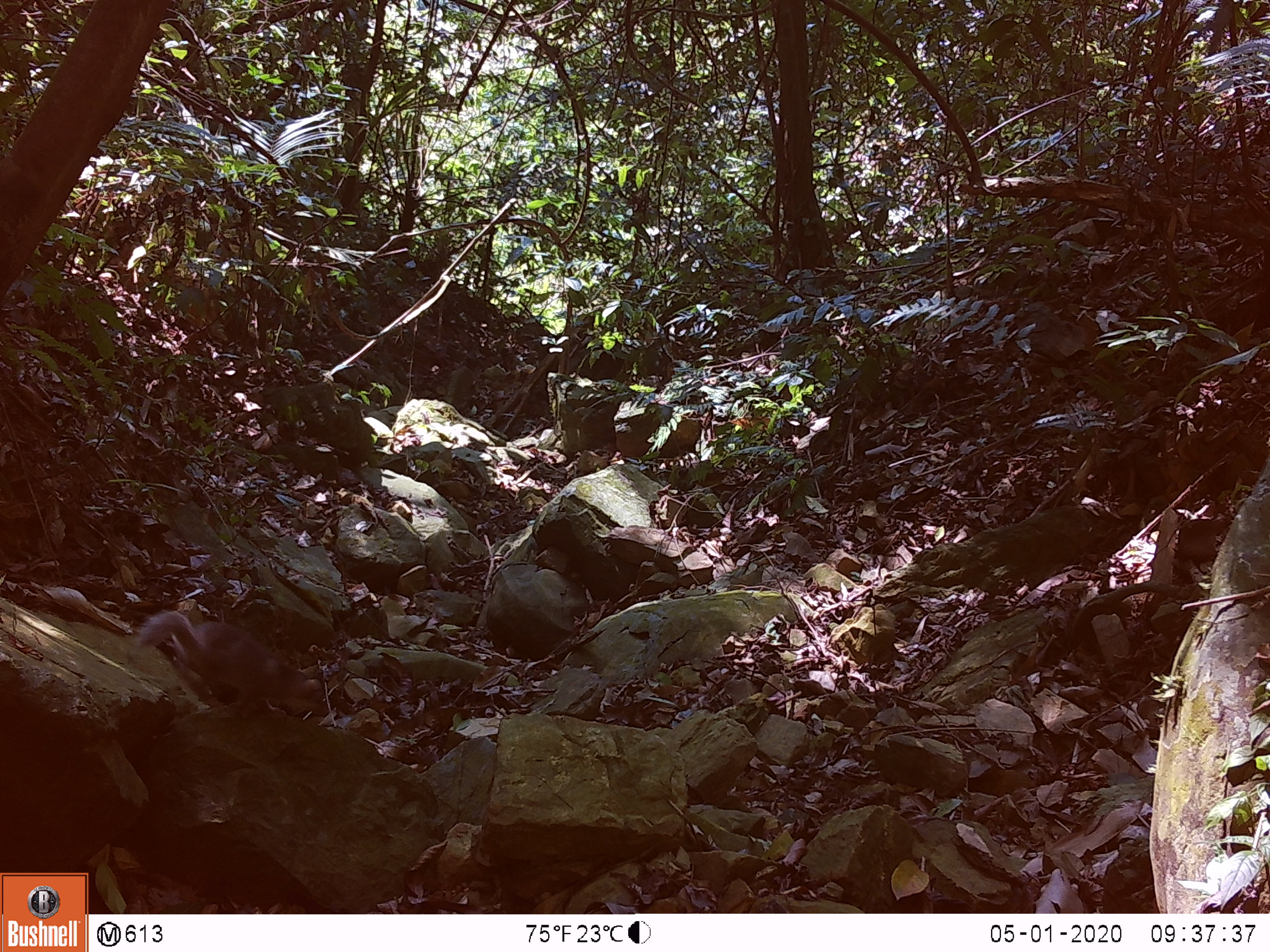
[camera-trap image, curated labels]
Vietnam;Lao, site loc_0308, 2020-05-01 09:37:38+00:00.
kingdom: Animalia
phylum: Chordata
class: Mammalia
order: Carnivora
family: Mustelidae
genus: Melogale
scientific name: Melogale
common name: ferret badger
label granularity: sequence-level